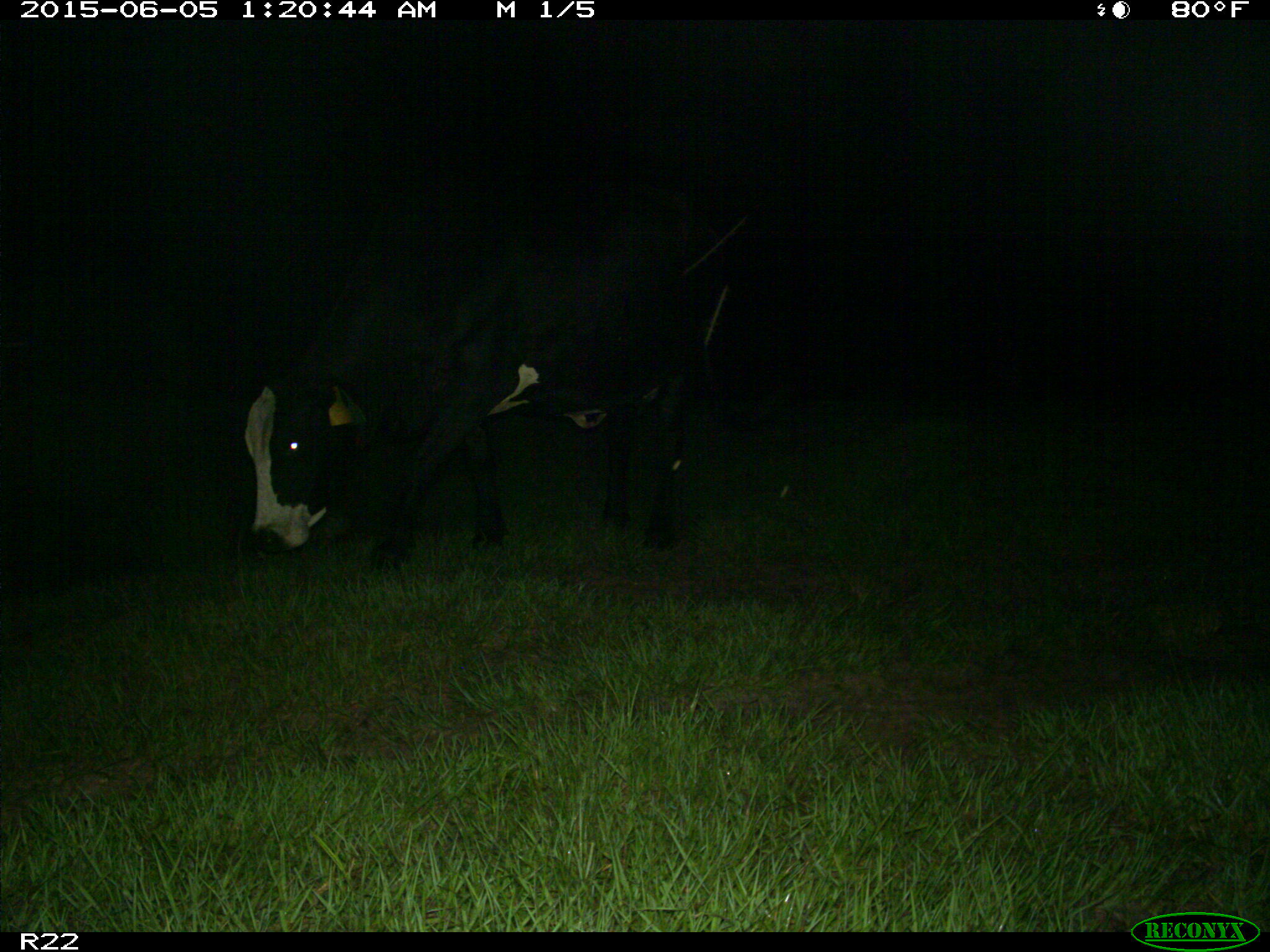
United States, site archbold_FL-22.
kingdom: Animalia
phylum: Chordata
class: Mammalia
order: Artiodactyla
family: Bovidae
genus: Bos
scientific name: Bos taurus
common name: domestic cow